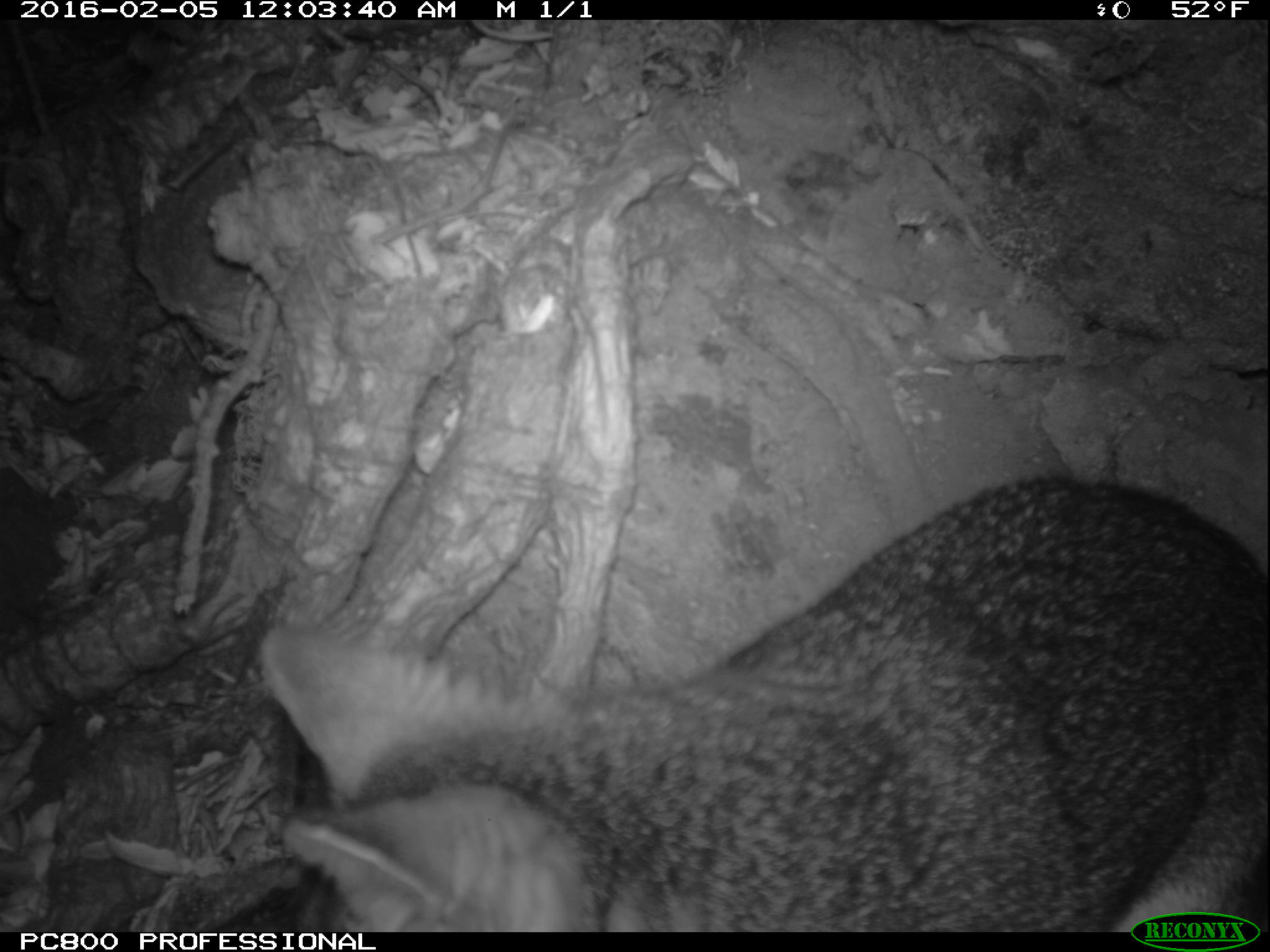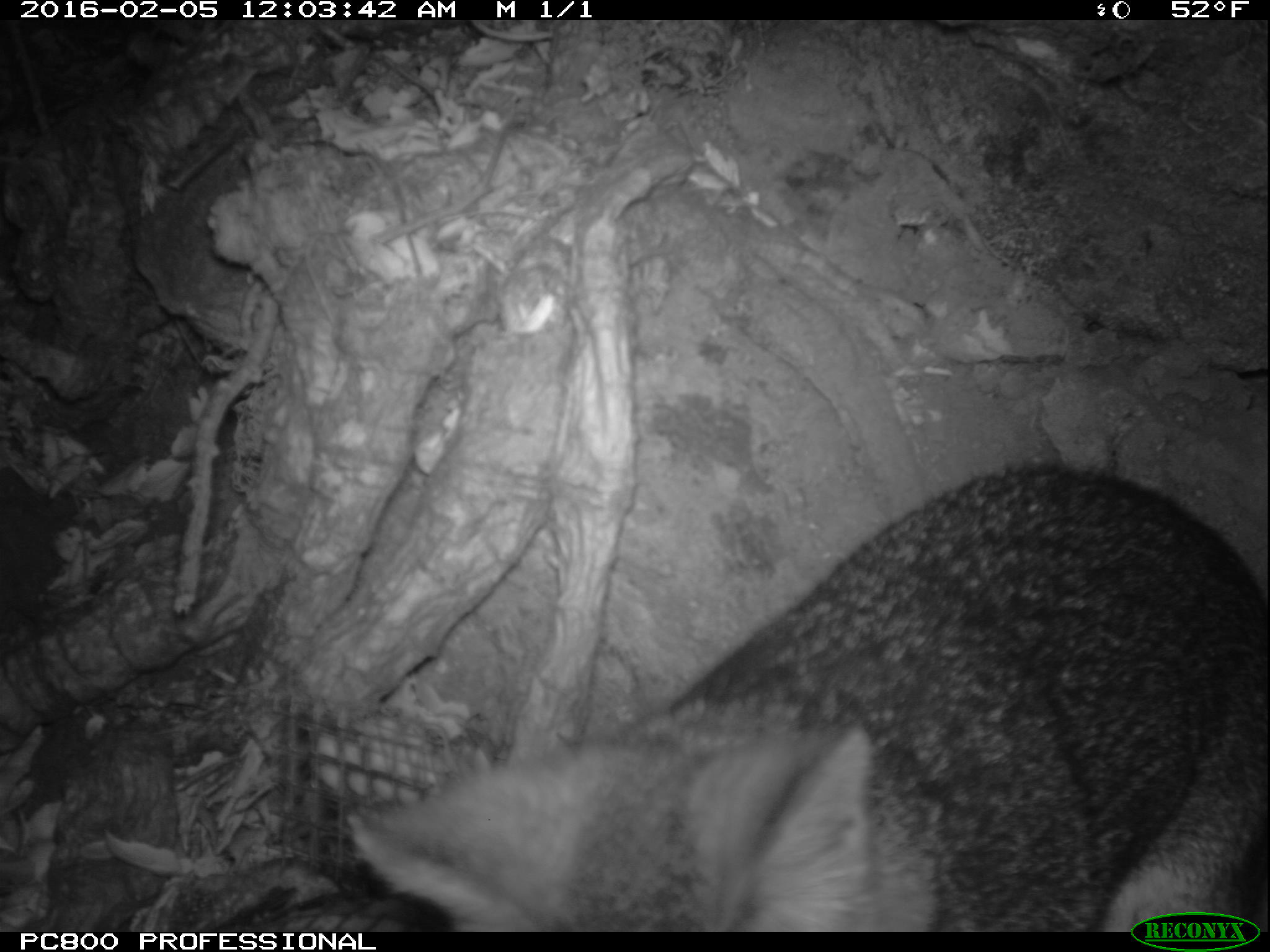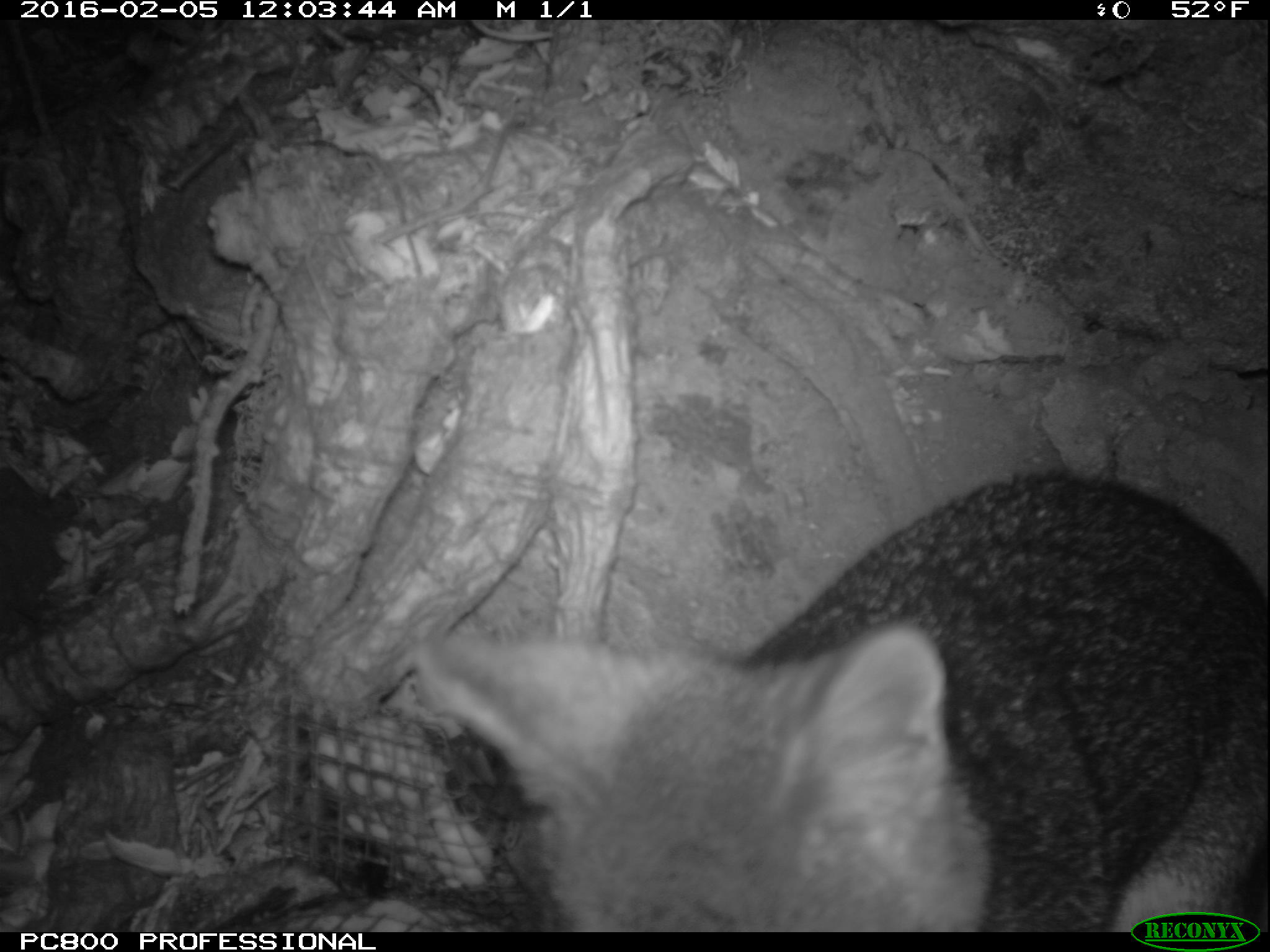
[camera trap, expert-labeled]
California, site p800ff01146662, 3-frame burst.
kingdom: Animalia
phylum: Chordata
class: Mammalia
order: Carnivora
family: Canidae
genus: Urocyon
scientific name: Urocyon littoralis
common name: island fox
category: fox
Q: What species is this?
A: Fox (island fox) (Urocyon littoralis).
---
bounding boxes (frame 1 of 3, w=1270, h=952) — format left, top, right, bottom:
fox: 259, 476, 1269, 932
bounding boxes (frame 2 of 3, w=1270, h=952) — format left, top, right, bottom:
fox: 344, 459, 1268, 932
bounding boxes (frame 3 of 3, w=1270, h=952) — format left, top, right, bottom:
fox: 409, 475, 1269, 929